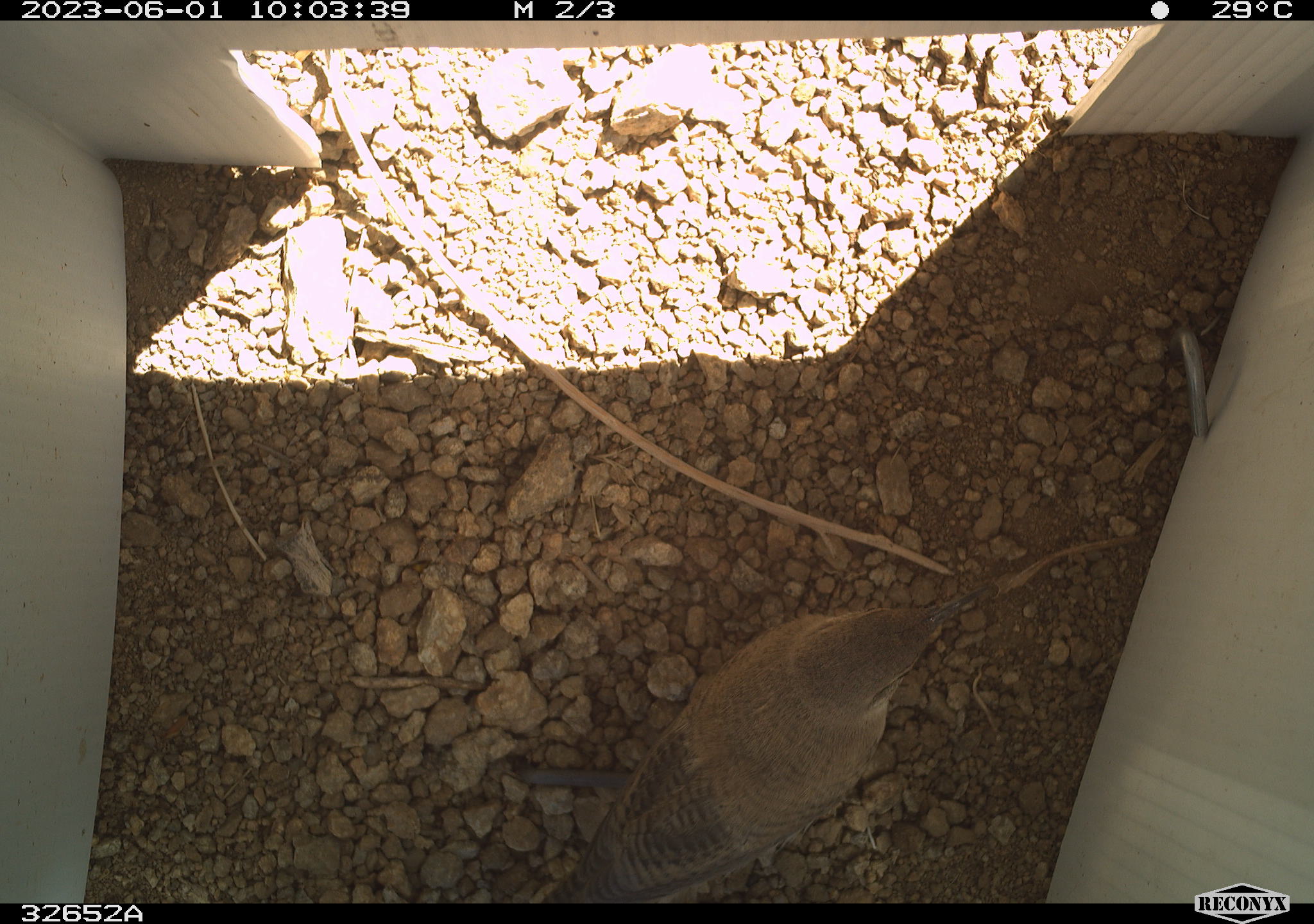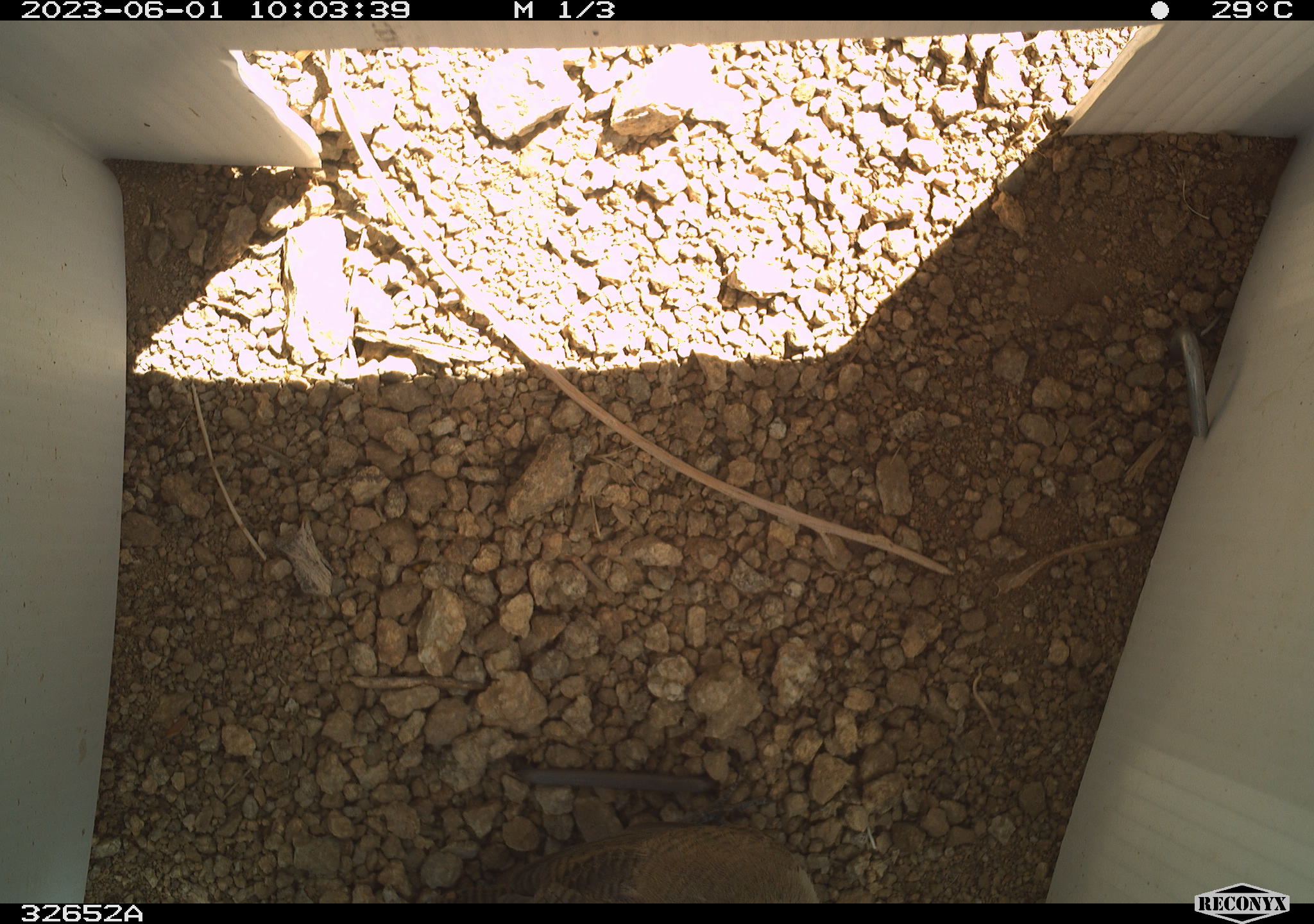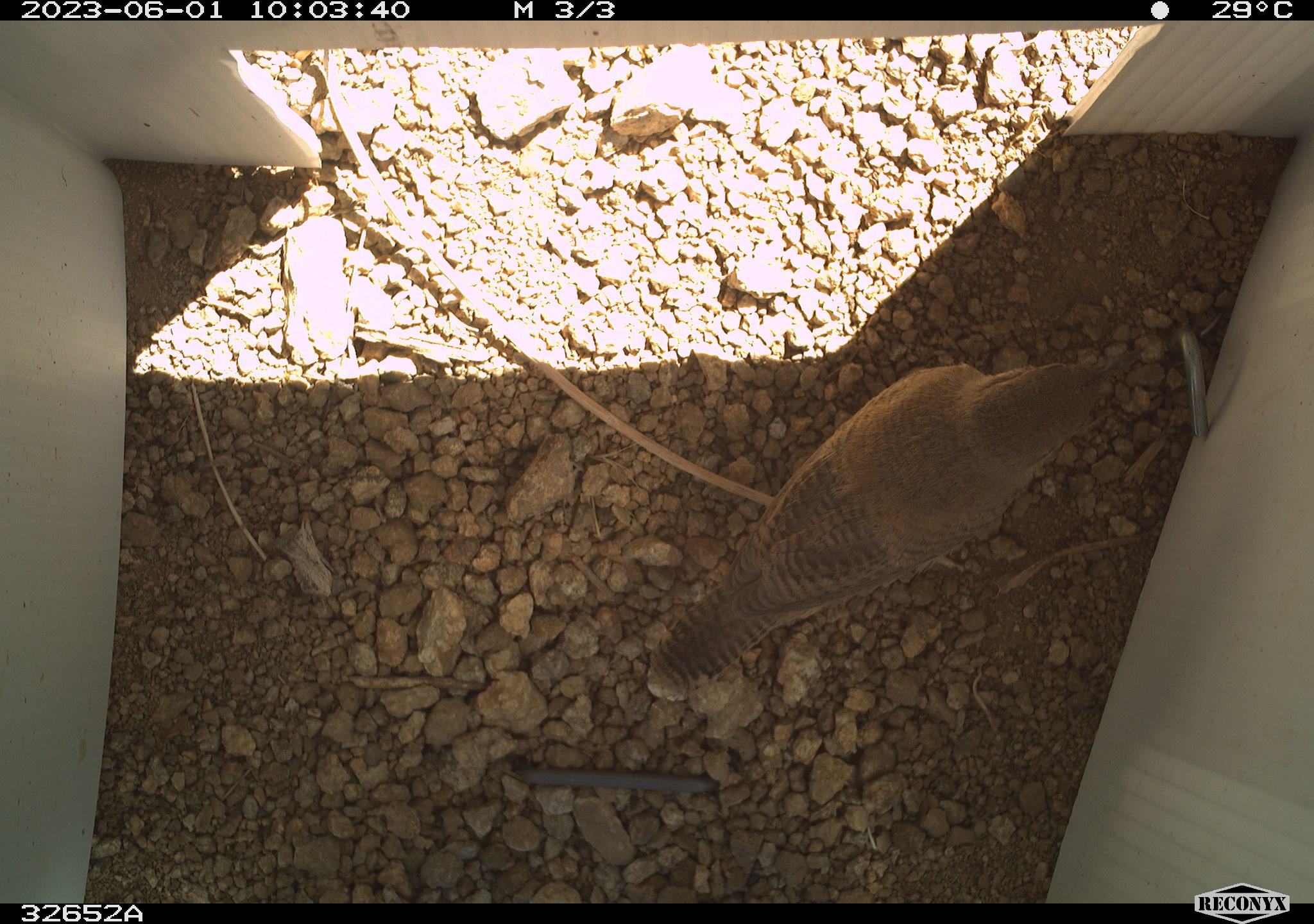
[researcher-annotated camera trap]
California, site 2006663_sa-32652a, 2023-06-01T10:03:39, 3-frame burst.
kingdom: Animalia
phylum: Chordata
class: Aves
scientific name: Aves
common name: bird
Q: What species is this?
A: Bird (Aves).